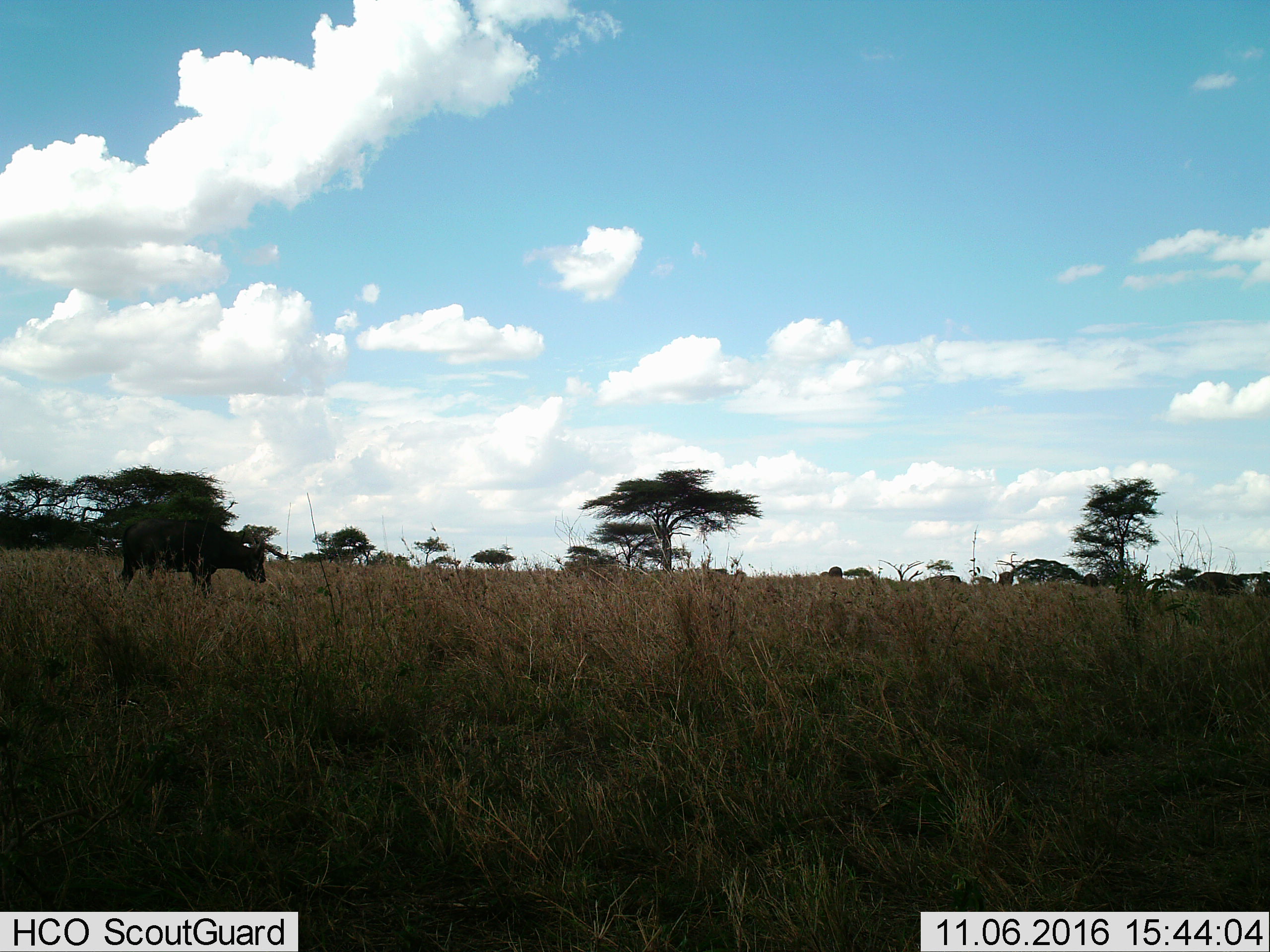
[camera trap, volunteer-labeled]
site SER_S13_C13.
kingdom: Animalia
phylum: Chordata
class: Mammalia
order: Artiodactyla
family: Bovidae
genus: Syncerus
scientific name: Syncerus caffer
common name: african buffalo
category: buffalo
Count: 1.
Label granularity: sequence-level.